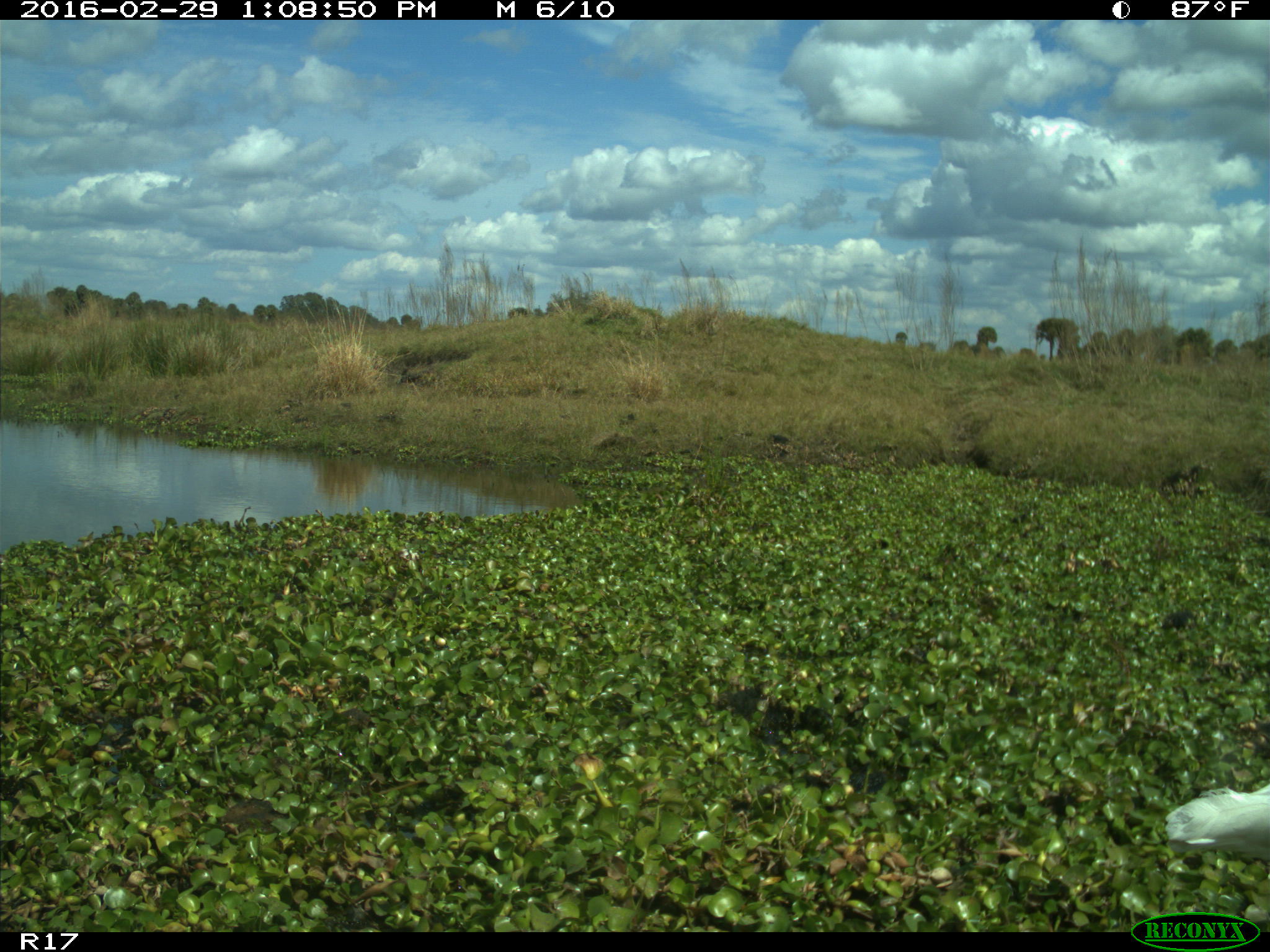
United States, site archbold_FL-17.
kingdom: Animalia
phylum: Chordata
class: Aves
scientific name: Aves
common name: birds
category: unidentified bird